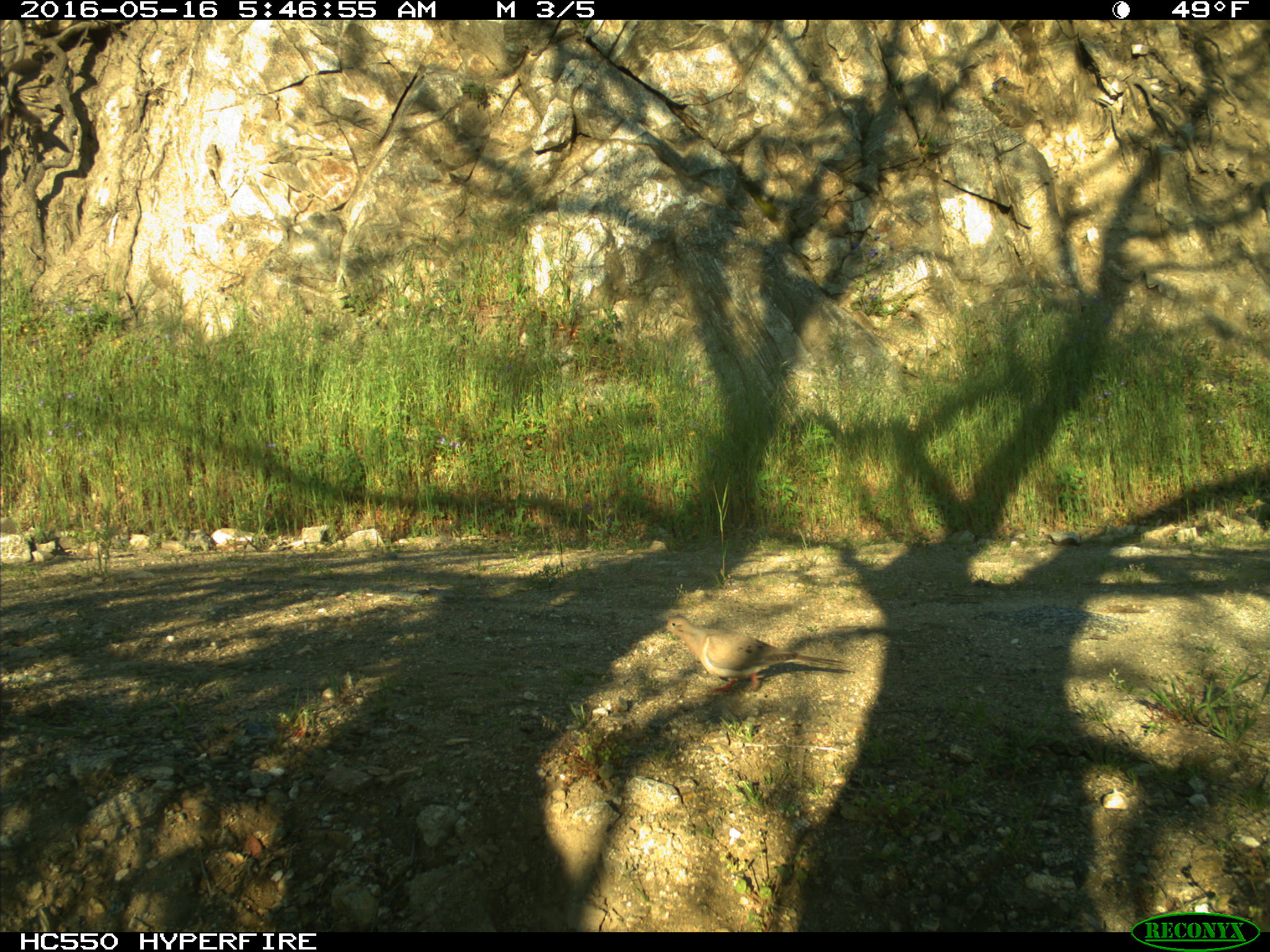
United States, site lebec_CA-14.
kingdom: Animalia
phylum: Chordata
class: Aves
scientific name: Aves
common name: birds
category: unidentified bird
Unidentified bird (birds) (Aves).